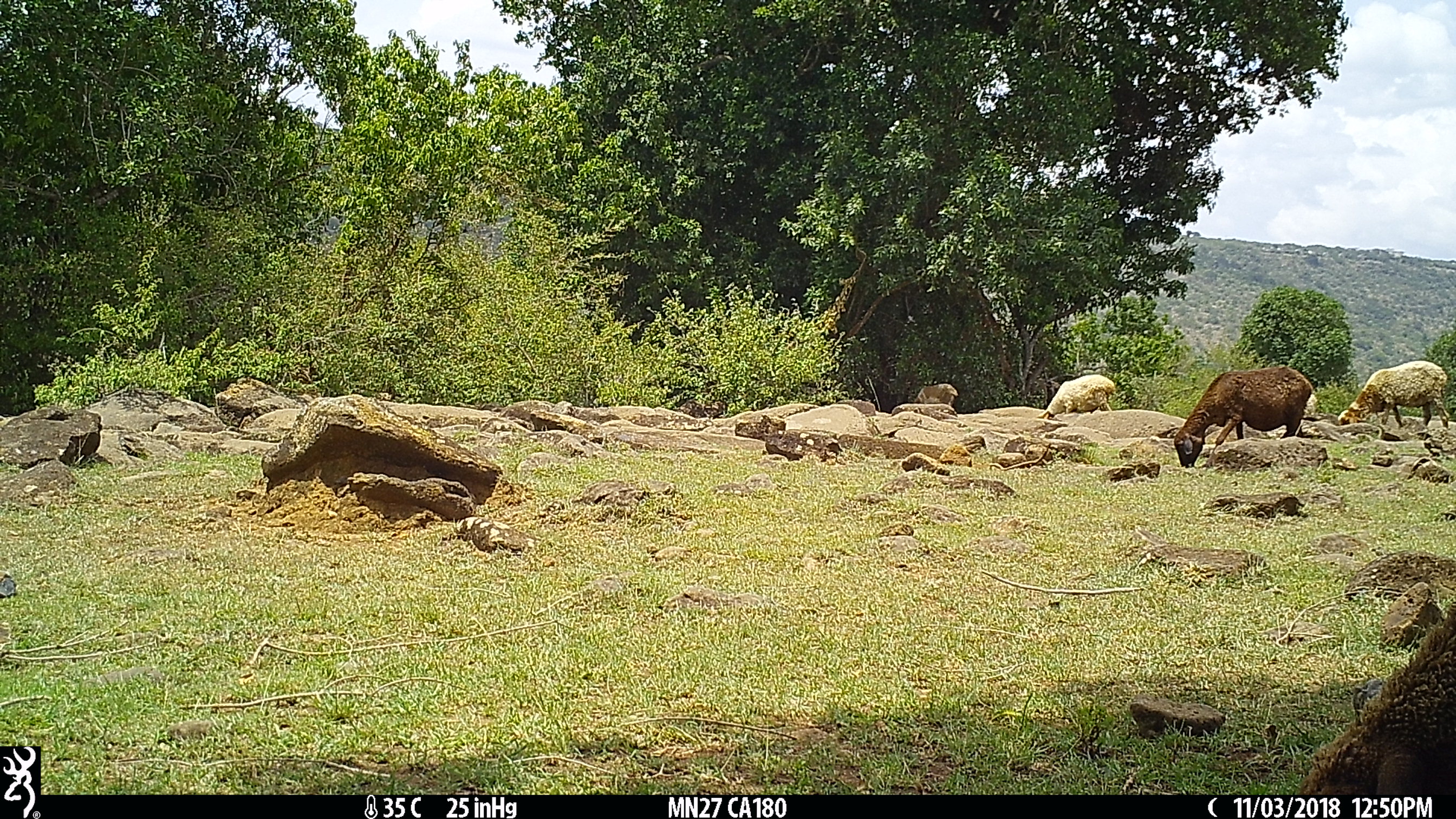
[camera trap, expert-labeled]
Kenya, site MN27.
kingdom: Animalia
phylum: Chordata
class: Mammalia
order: Artiodactyla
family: Bovidae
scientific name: Bovidae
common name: sheep or goat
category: shoat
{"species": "shoat (sheep or goat) (Bovidae)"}